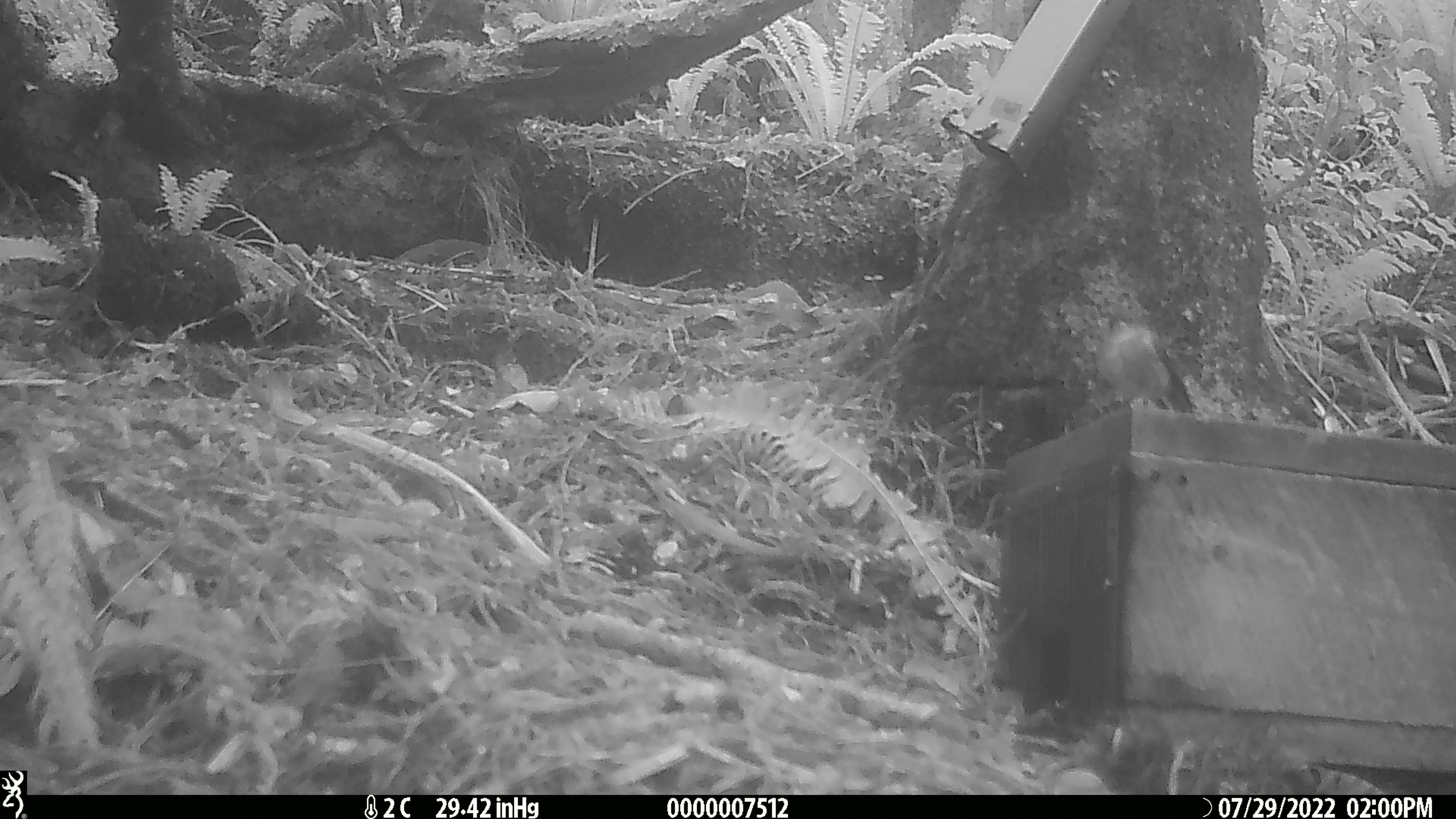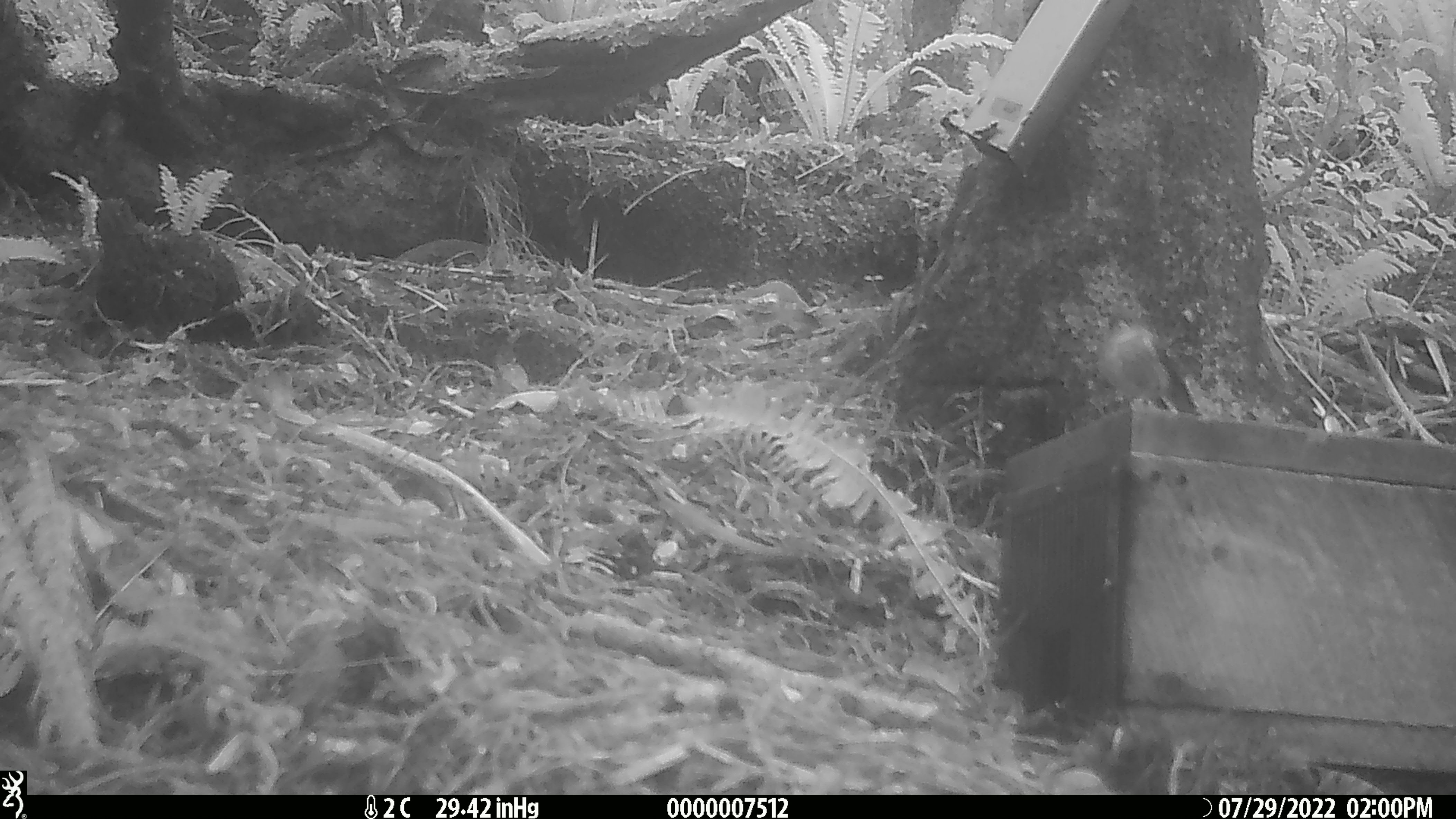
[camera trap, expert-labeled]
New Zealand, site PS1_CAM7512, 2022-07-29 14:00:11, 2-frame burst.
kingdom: Animalia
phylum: Chordata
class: Aves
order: Passeriformes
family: Petroicidae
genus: Petroica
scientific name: Petroica macrocephala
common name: tomtit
Tomtit (Petroica macrocephala).